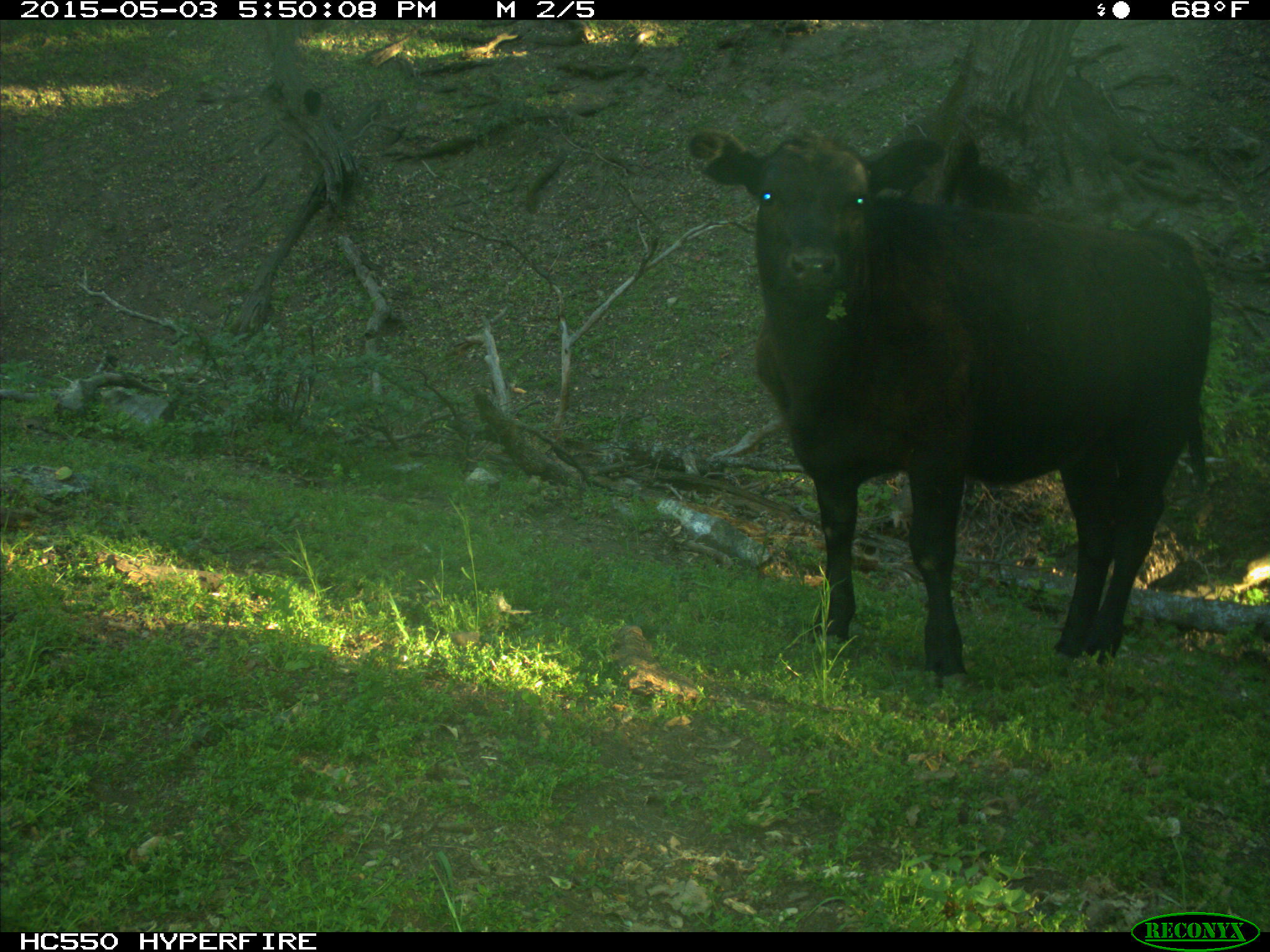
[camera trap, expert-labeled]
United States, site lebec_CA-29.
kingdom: Animalia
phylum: Chordata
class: Mammalia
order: Artiodactyla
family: Bovidae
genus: Bos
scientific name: Bos taurus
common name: domestic cow